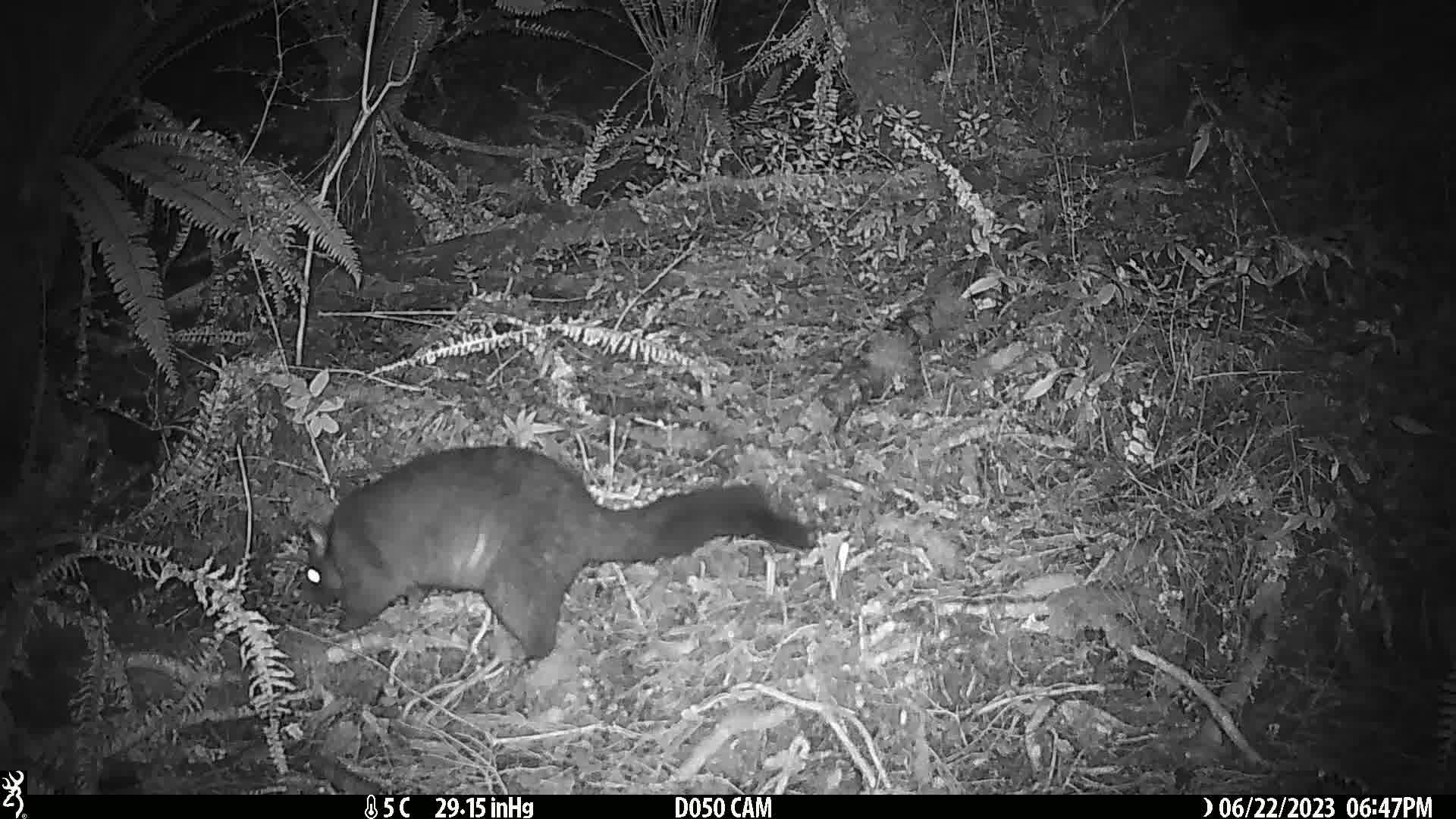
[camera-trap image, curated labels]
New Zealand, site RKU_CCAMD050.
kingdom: Animalia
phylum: Chordata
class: Mammalia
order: Diprotodontia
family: Phalangeridae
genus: Trichosurus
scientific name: Trichosurus vulpecula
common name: common brushtail possum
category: possum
Possum (common brushtail possum) (Trichosurus vulpecula).